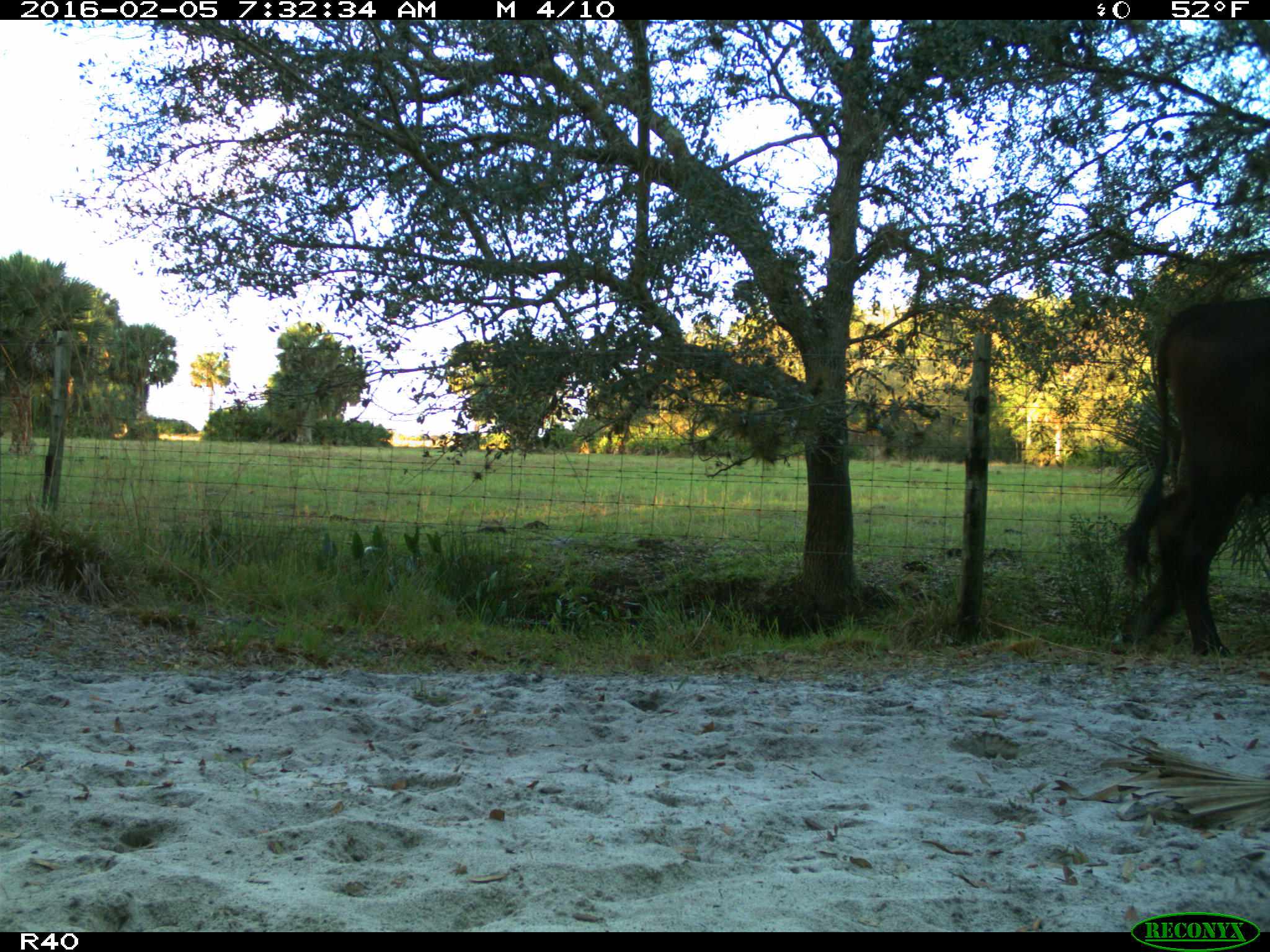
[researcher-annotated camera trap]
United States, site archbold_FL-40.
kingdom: Animalia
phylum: Chordata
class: Mammalia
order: Artiodactyla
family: Bovidae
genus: Bos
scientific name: Bos taurus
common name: domestic cow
Bos taurus (domestic cow).